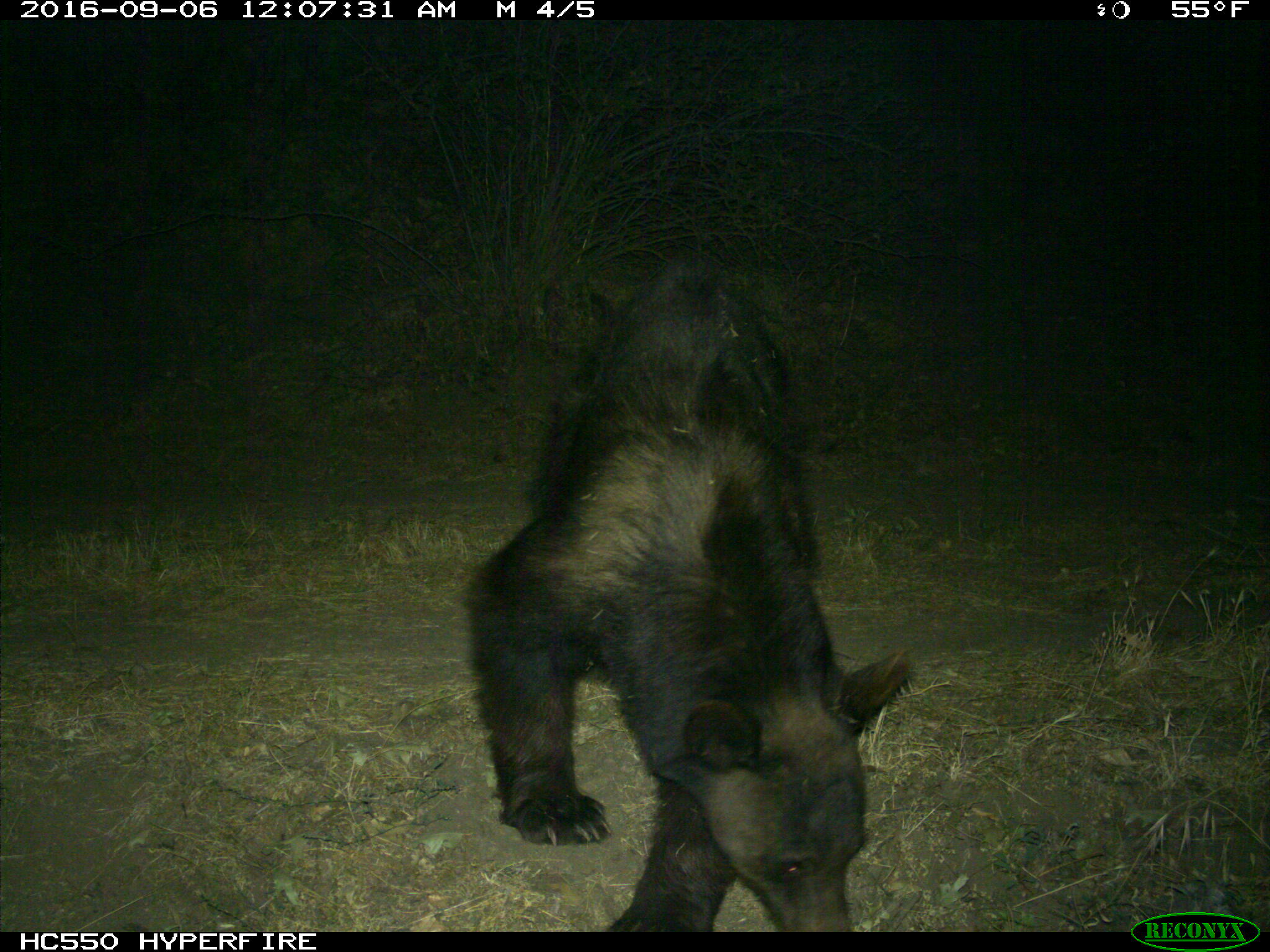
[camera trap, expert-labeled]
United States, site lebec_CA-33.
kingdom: Animalia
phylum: Chordata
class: Mammalia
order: Carnivora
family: Ursidae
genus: Ursus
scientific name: Ursus americanus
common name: american black bear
Ursus americanus (american black bear).